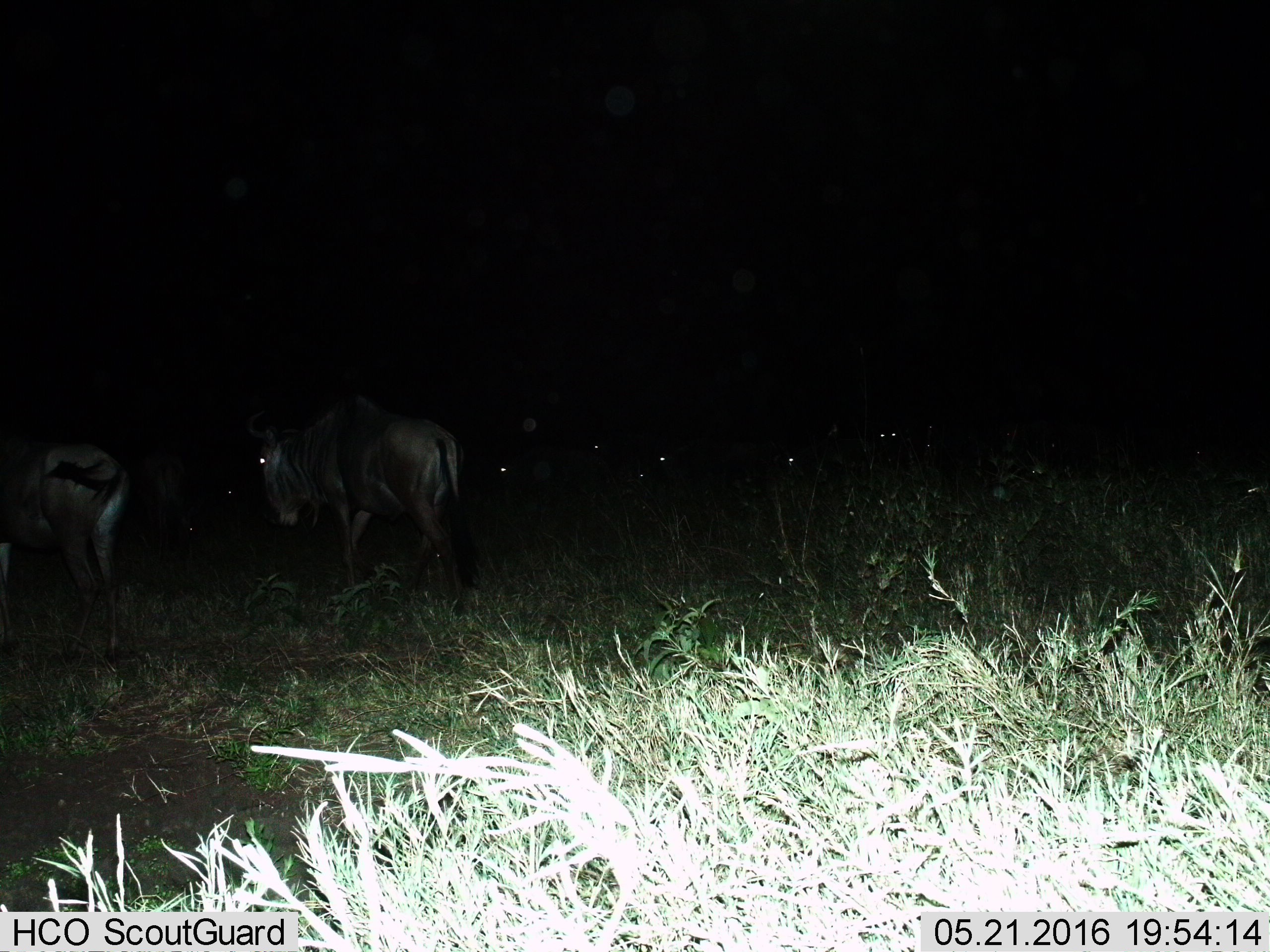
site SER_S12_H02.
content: unidentified animal